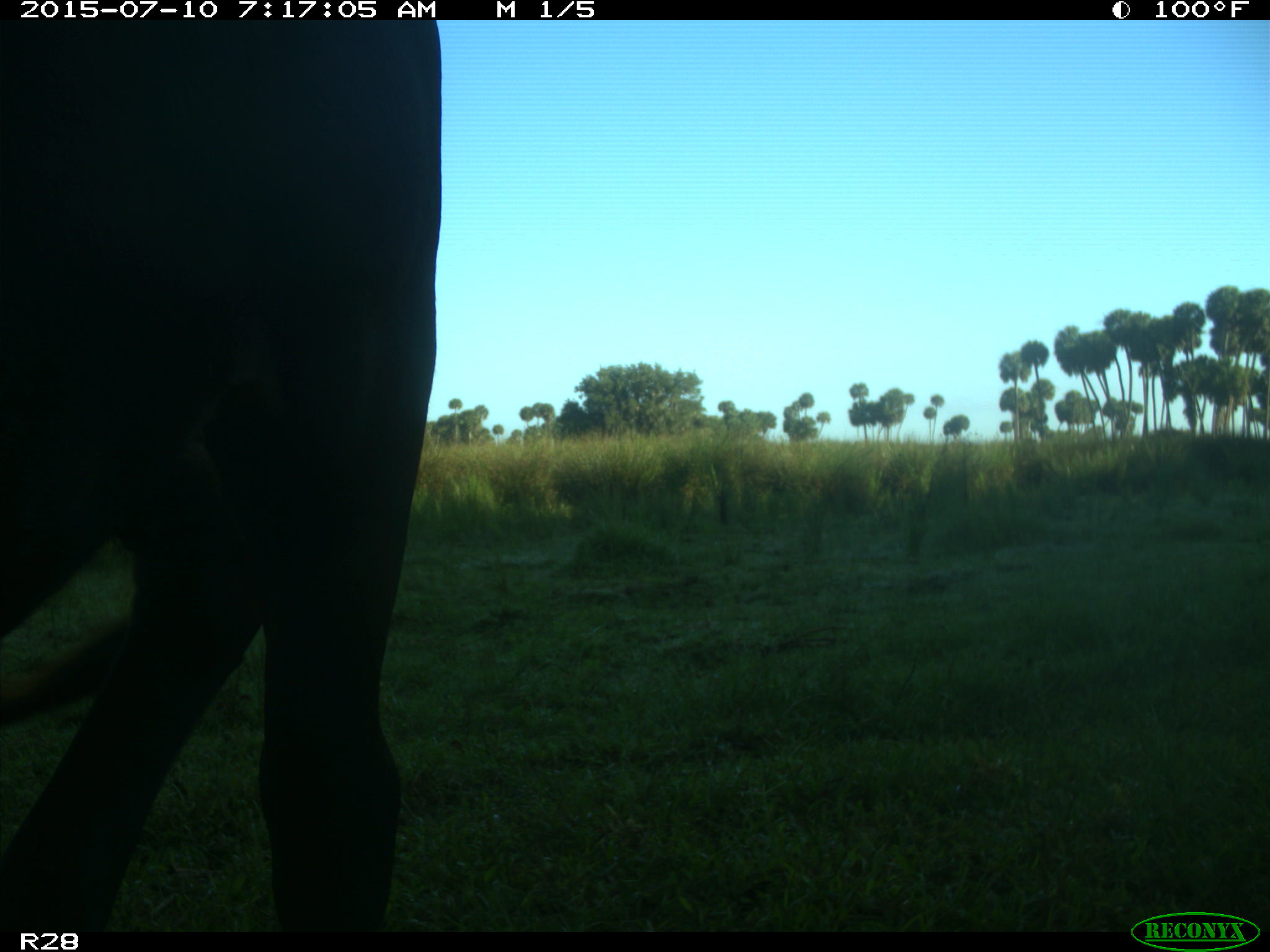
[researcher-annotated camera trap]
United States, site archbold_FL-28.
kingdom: Animalia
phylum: Chordata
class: Mammalia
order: Artiodactyla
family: Bovidae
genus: Bos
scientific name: Bos taurus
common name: domestic cow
Bos taurus (domestic cow).